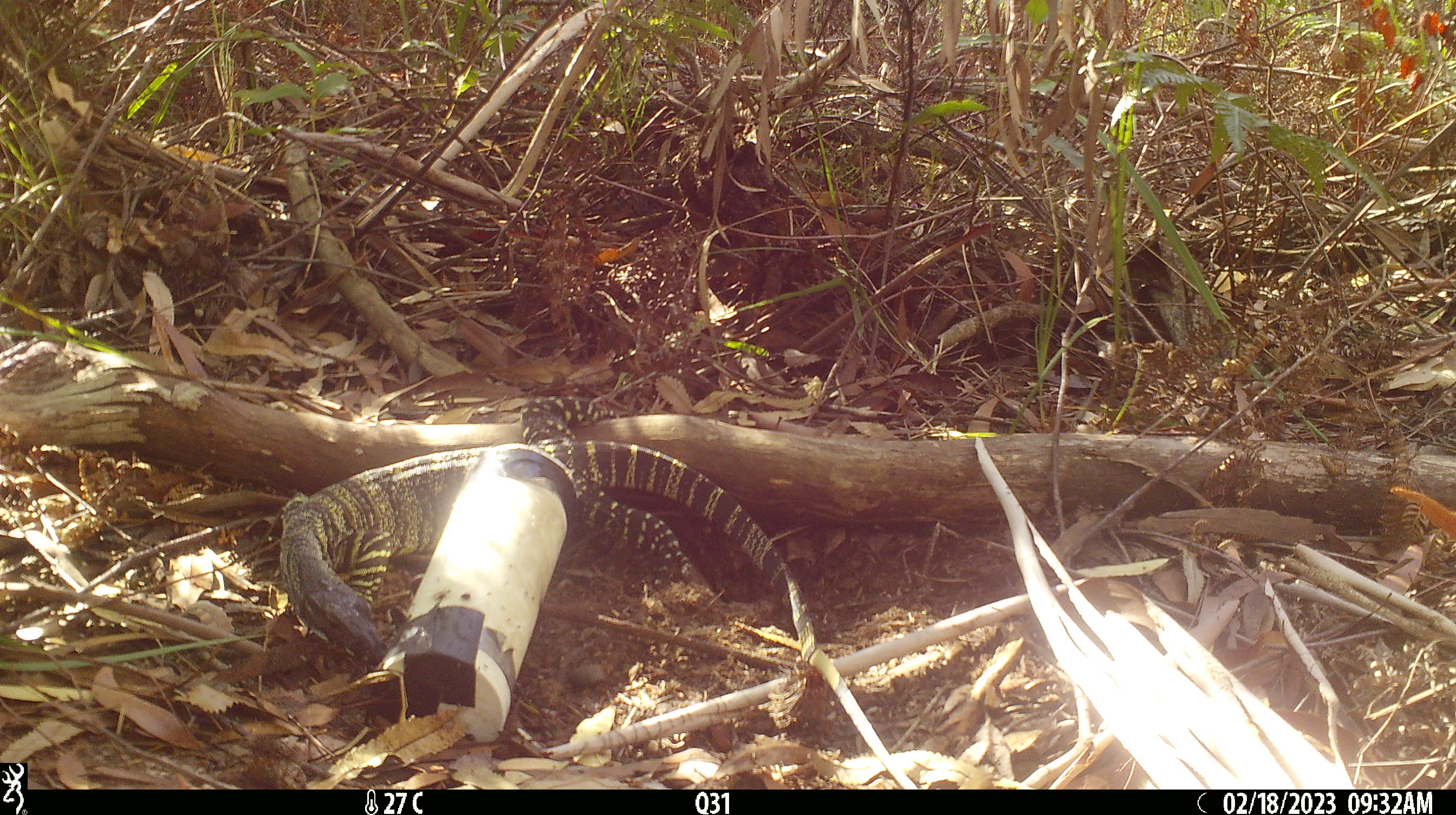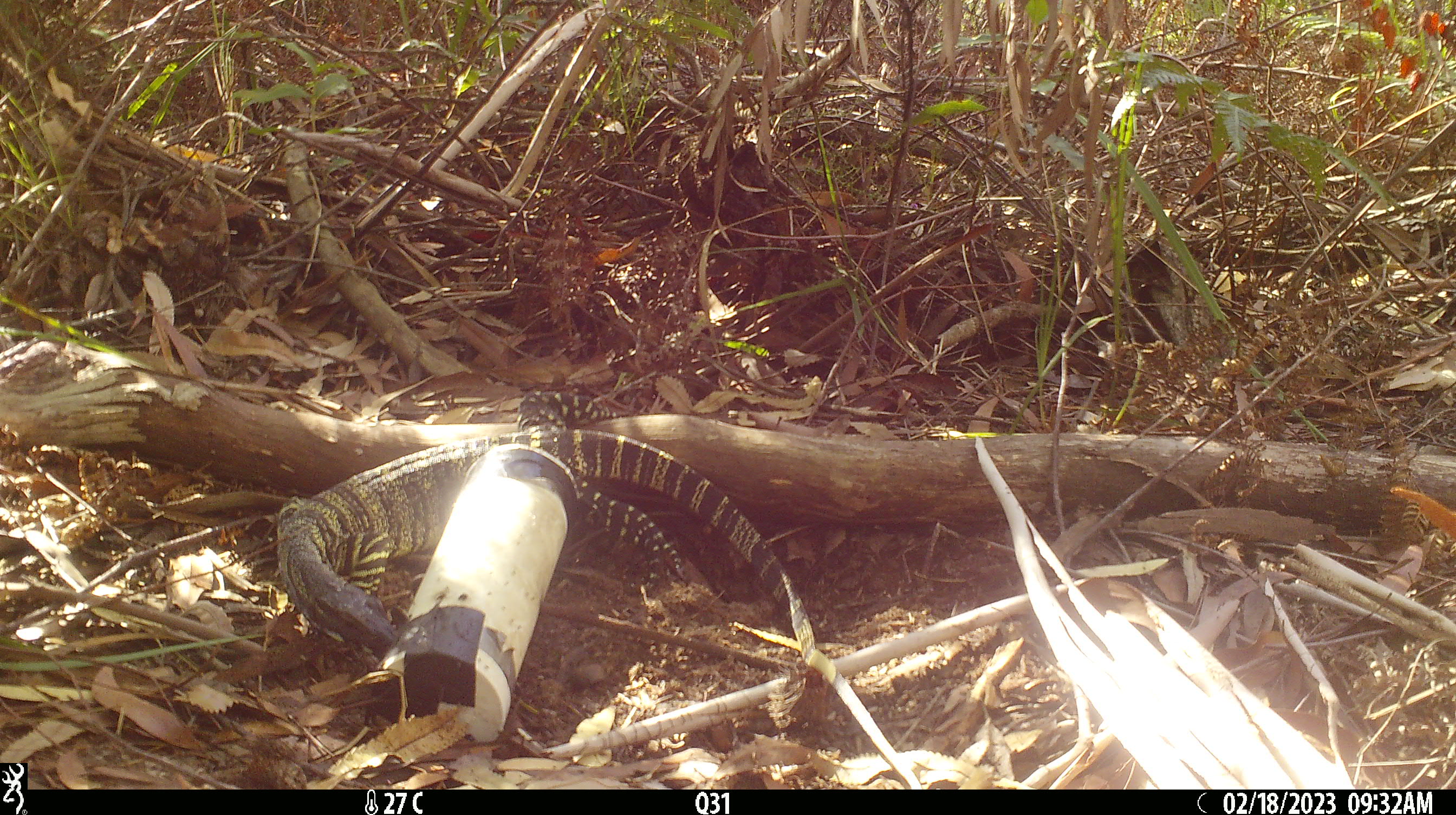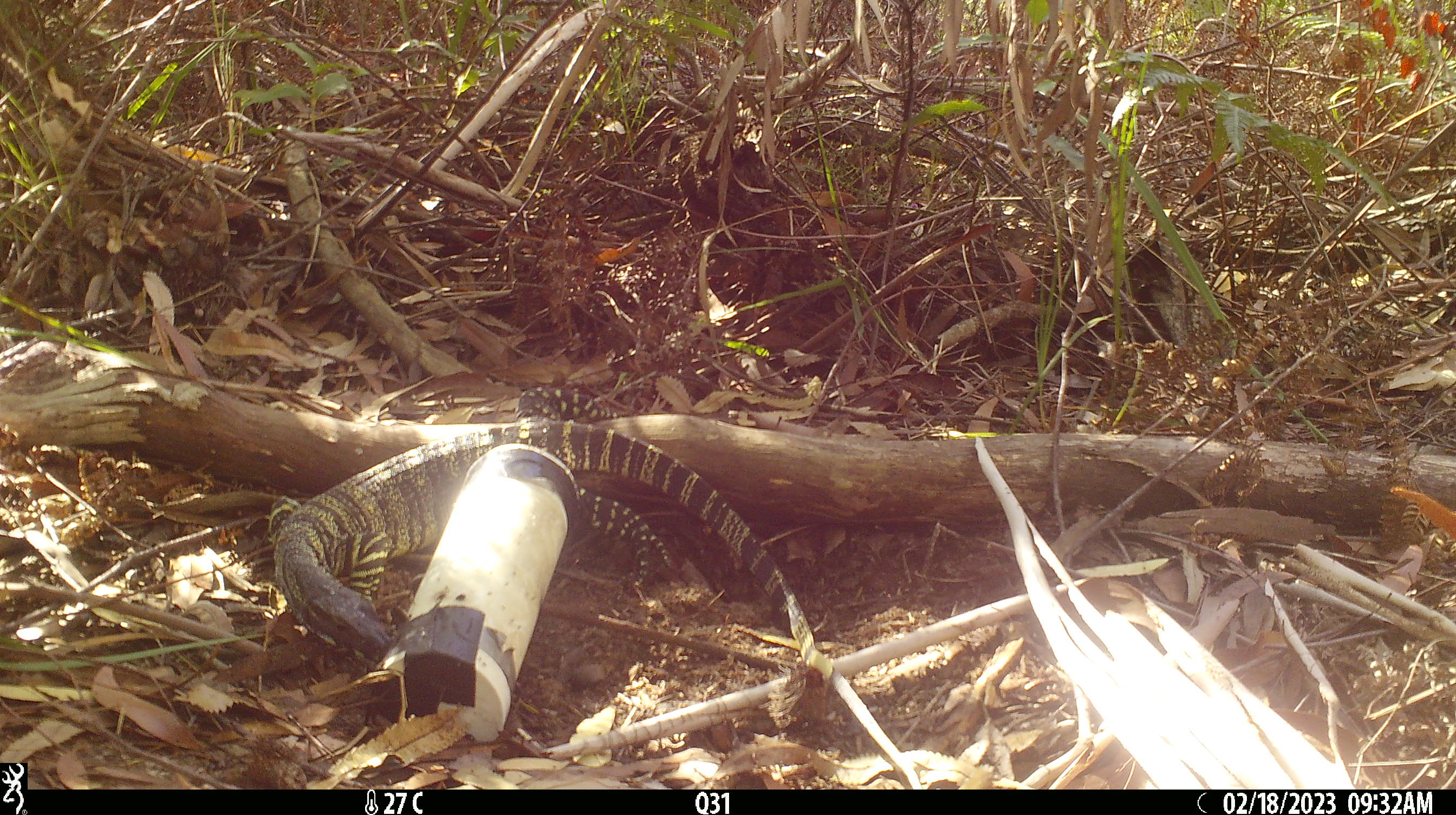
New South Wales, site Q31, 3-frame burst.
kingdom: Animalia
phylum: Chordata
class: Reptilia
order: Squamata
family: Varanidae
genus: Varanus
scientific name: Varanus varius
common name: lace monitor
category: goanna